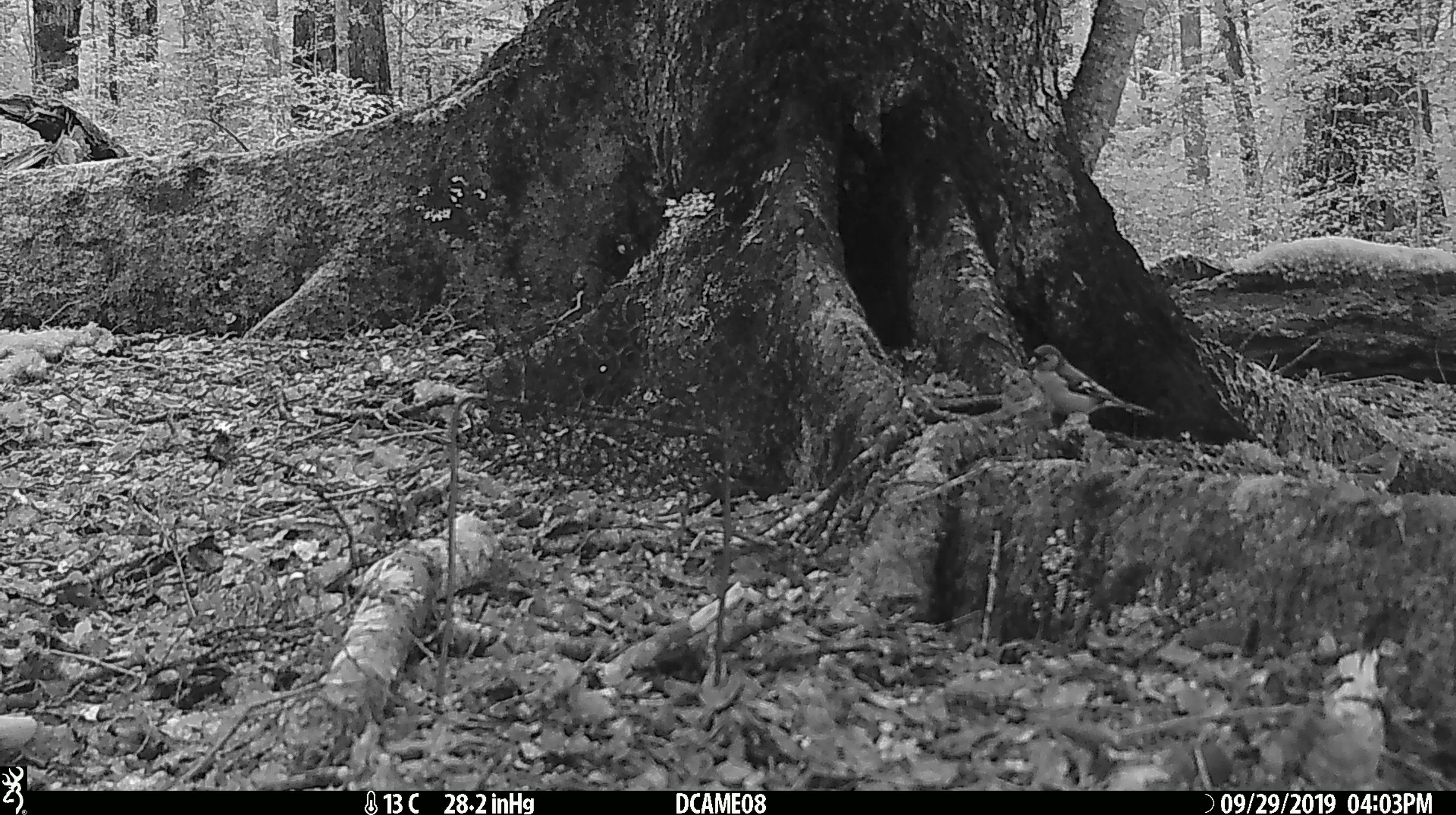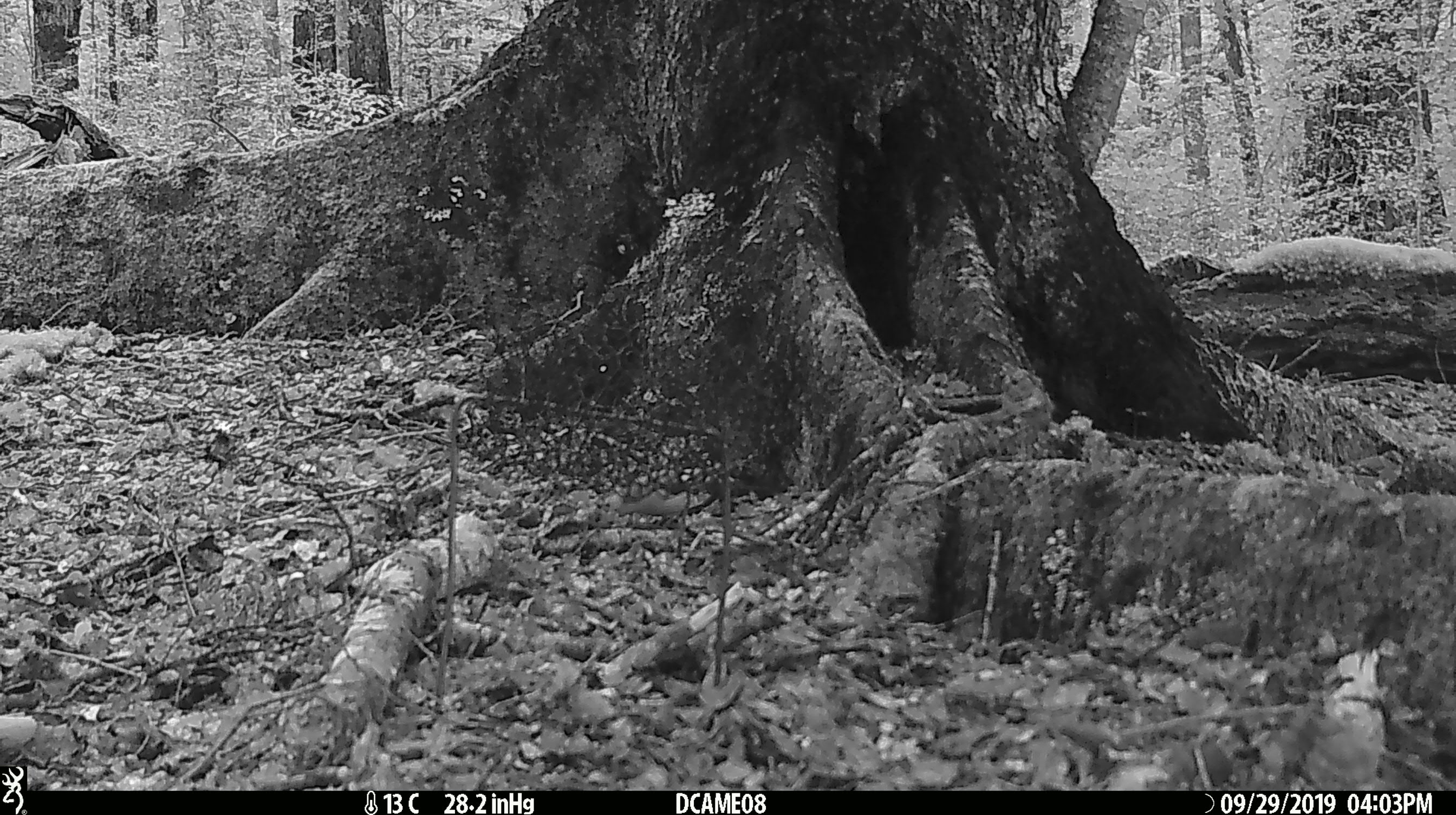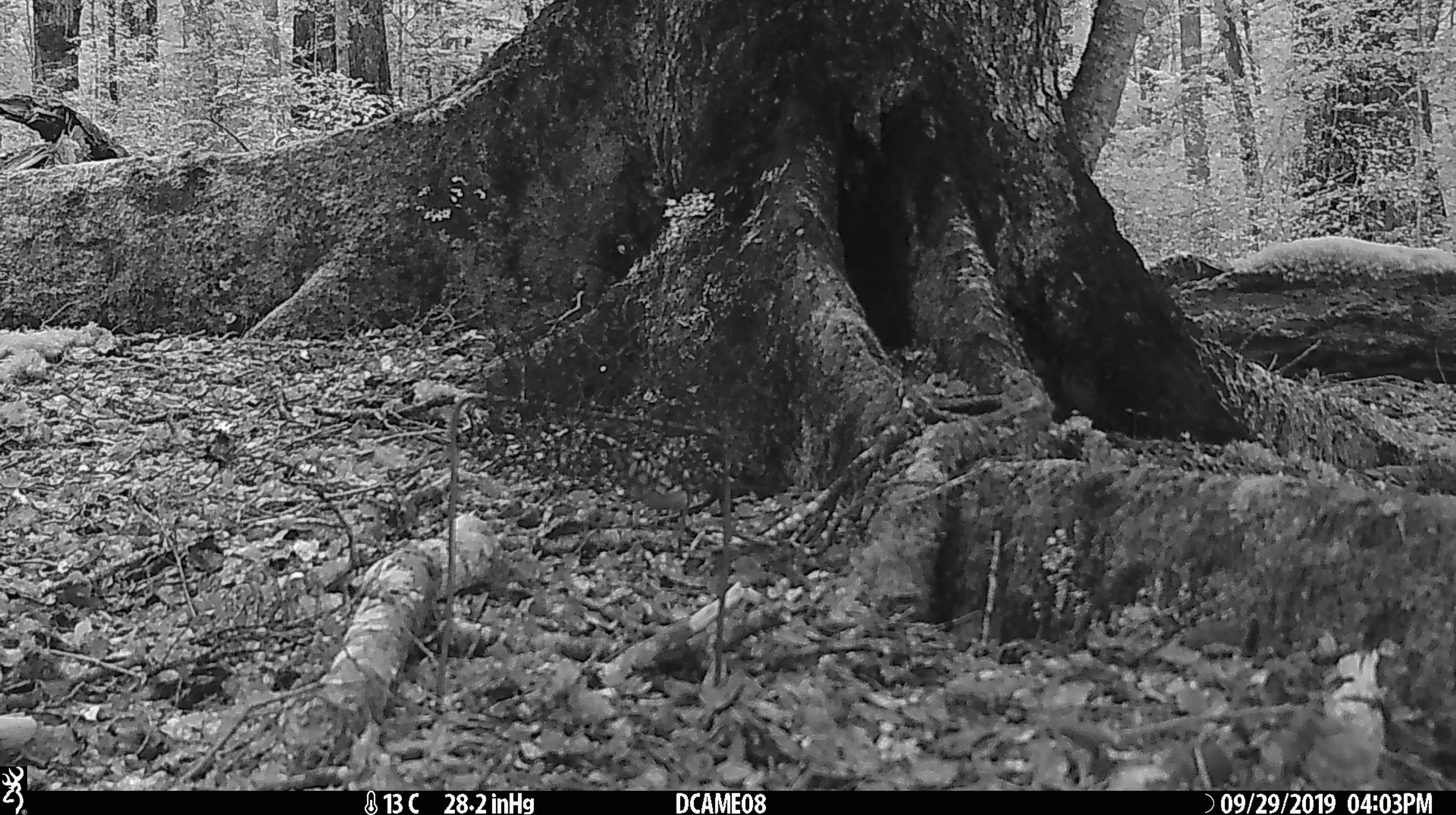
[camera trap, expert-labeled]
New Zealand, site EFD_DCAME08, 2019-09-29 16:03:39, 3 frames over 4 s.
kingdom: Animalia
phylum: Chordata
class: Aves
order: Passeriformes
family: Fringillidae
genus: Fringilla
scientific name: Fringilla coelebs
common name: common chaffinch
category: chaffinch